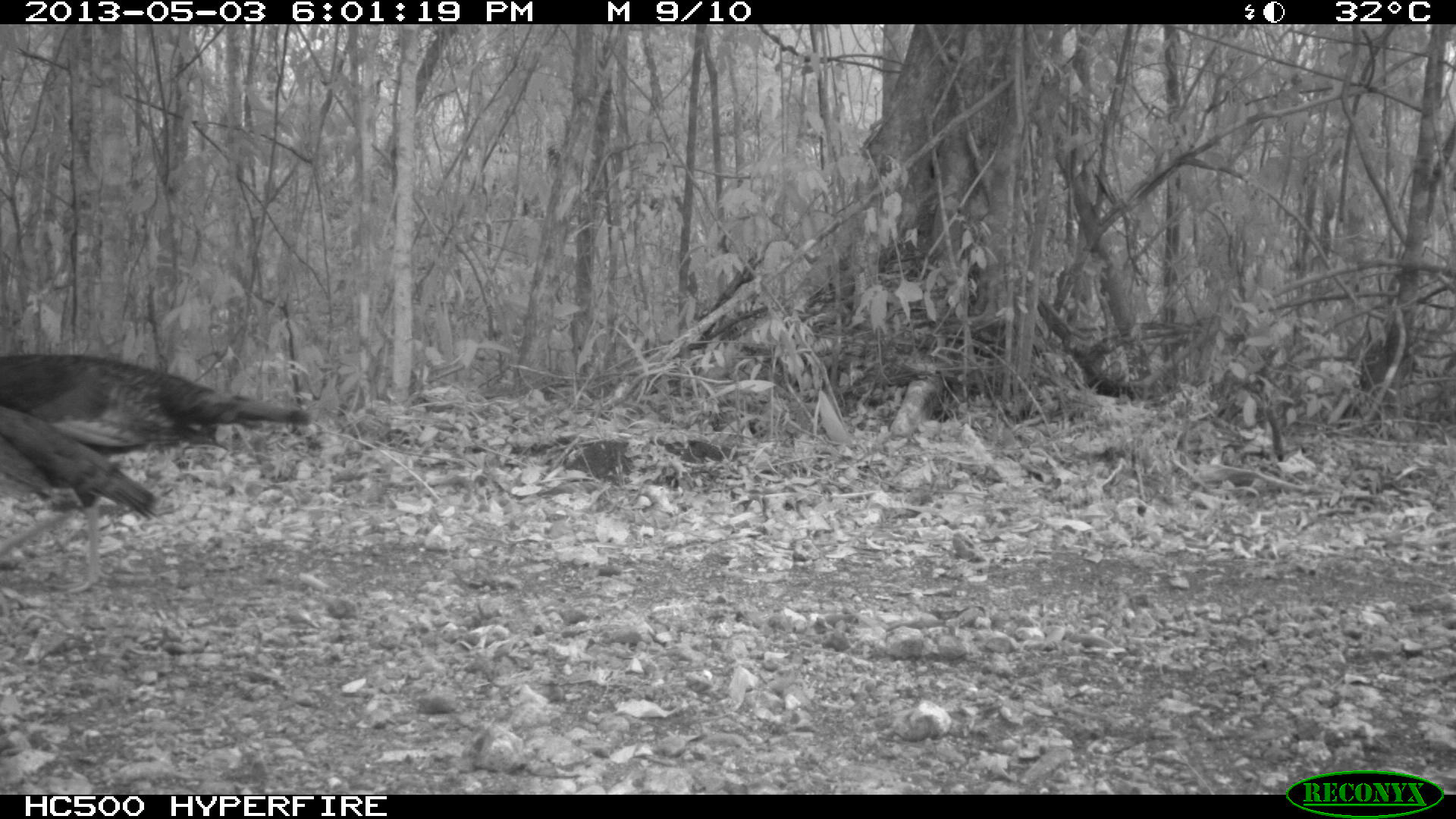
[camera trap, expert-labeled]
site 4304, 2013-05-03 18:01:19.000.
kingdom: Animalia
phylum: Chordata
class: Aves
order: Galliformes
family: Phasianidae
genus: Meleagris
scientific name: Meleagris ocellata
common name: ocellated turkey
Meleagris ocellata (ocellated turkey), count 4.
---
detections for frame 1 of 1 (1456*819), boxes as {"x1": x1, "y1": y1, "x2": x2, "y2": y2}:
meleagris ocellata: {"x1": 0, "y1": 349, "x2": 310, "y2": 593}